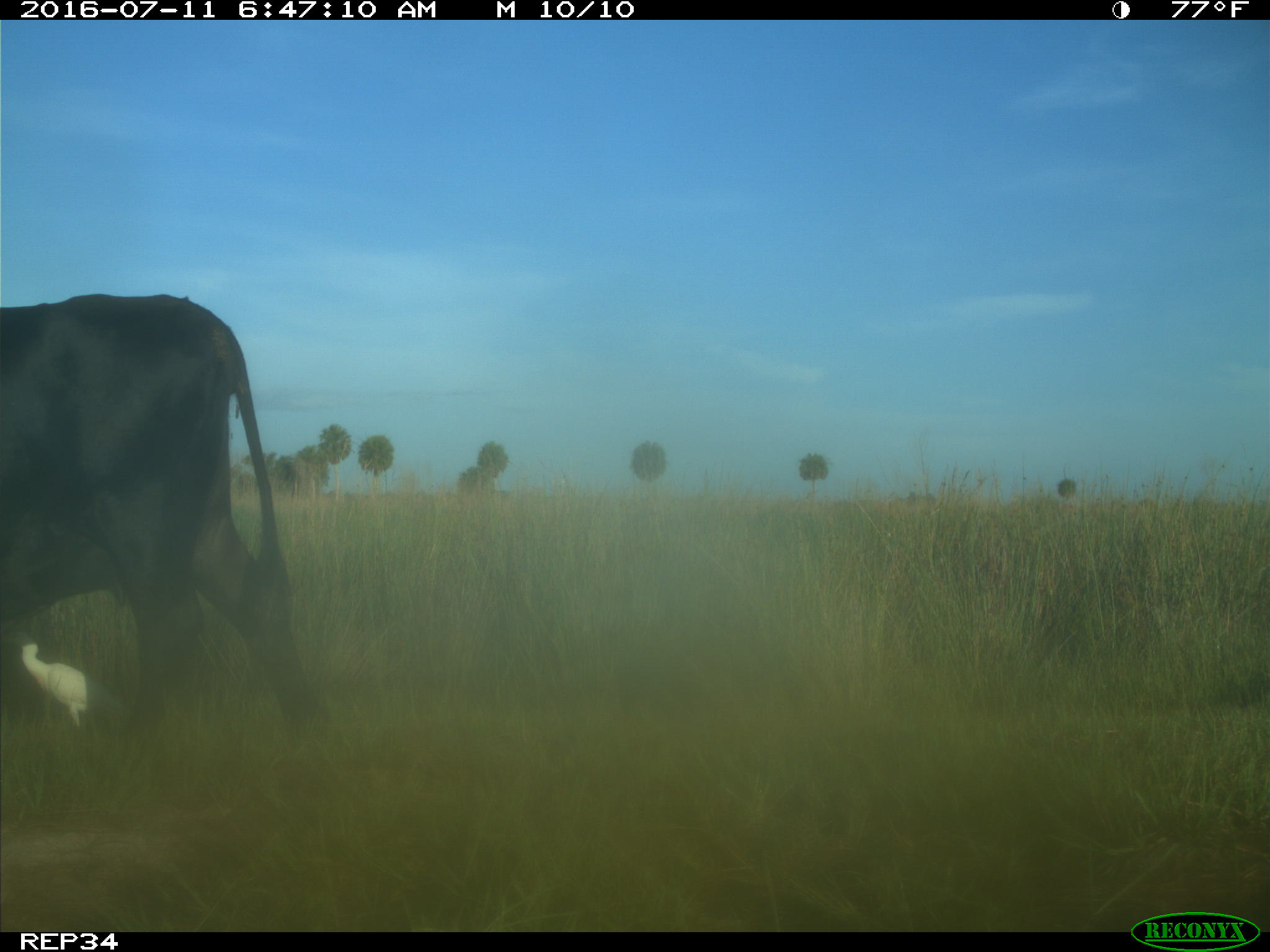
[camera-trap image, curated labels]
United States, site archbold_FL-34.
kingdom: Animalia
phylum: Chordata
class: Mammalia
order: Artiodactyla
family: Bovidae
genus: Bos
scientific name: Bos taurus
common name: domestic cow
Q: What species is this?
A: Bos taurus (domestic cow).